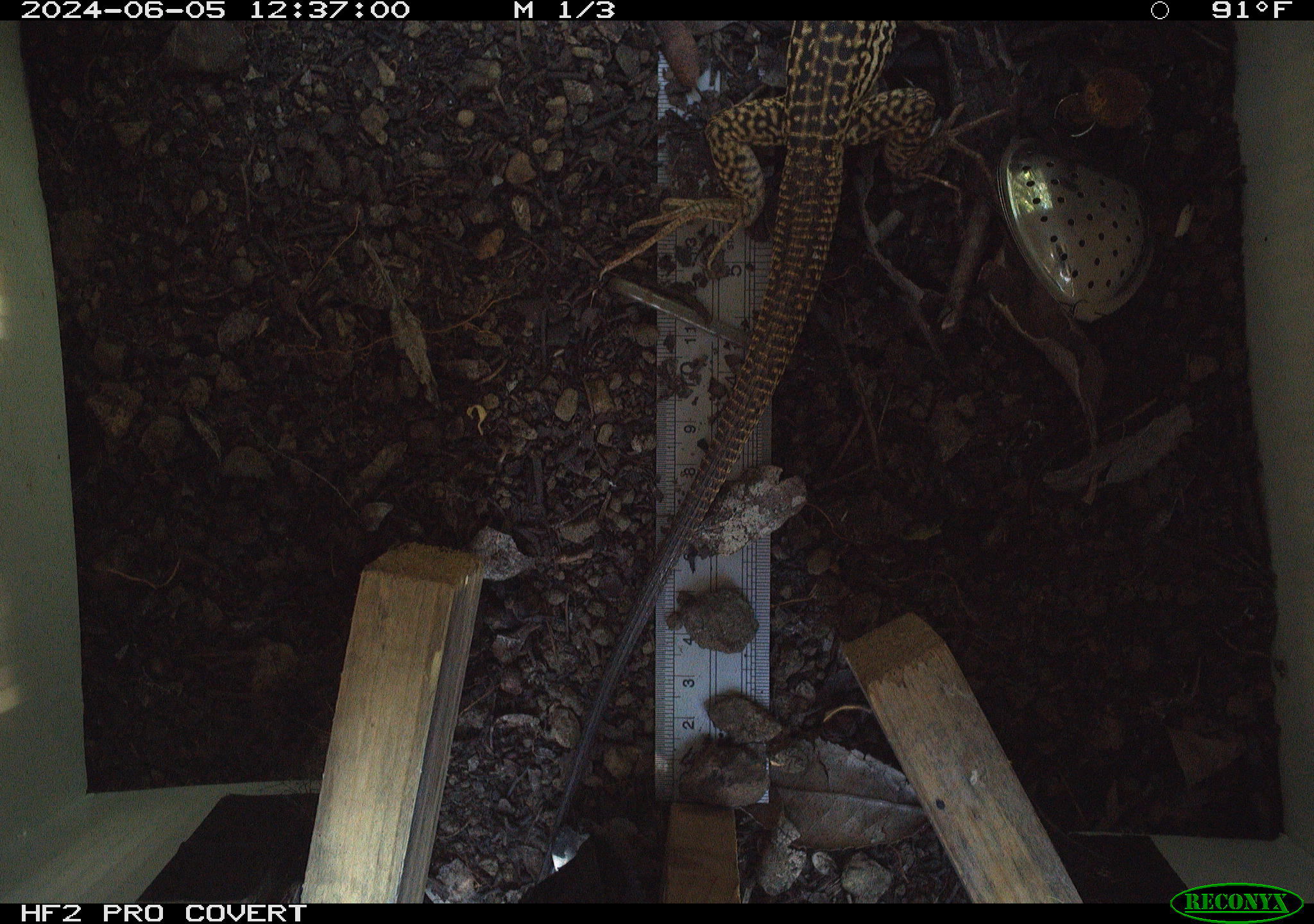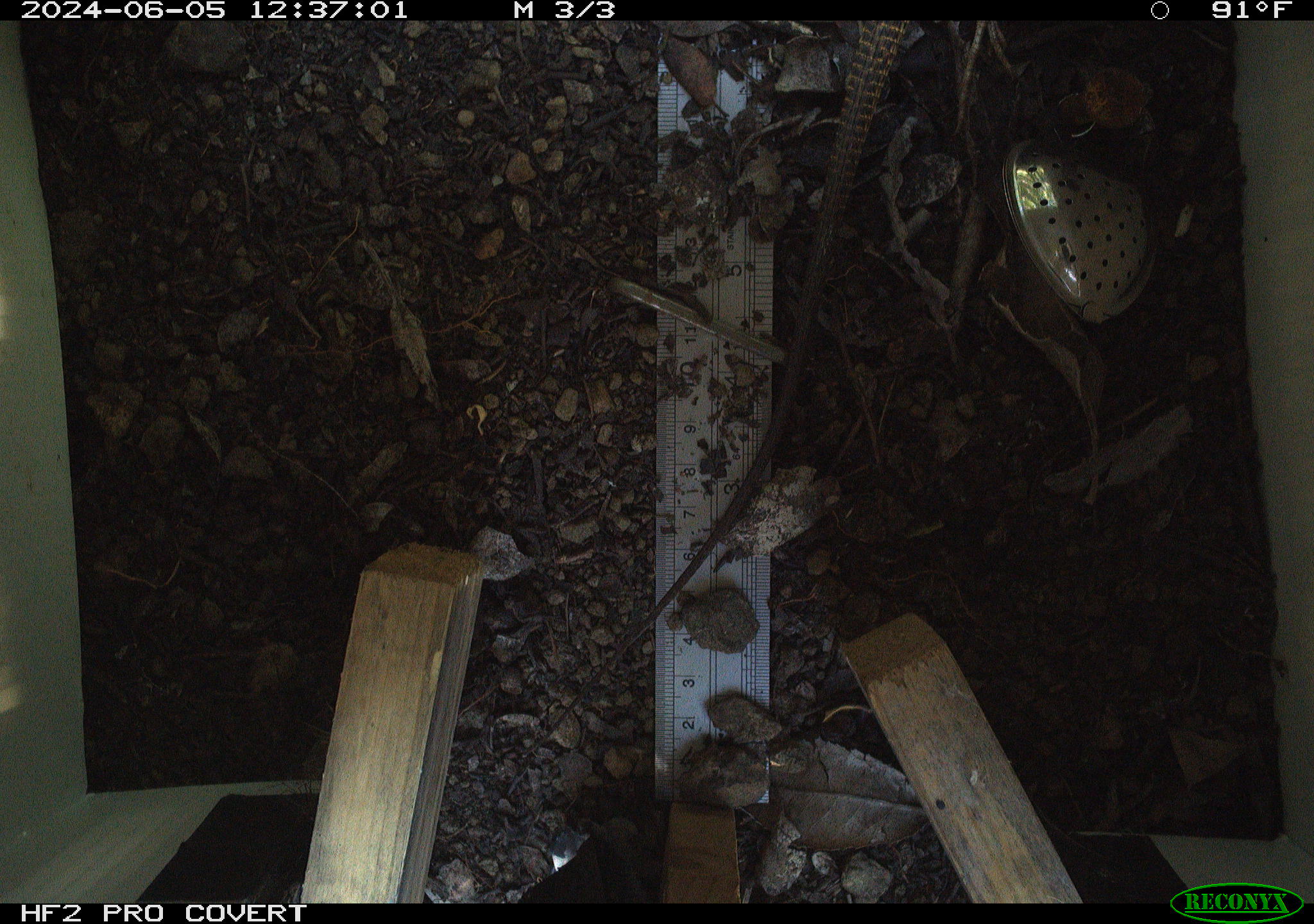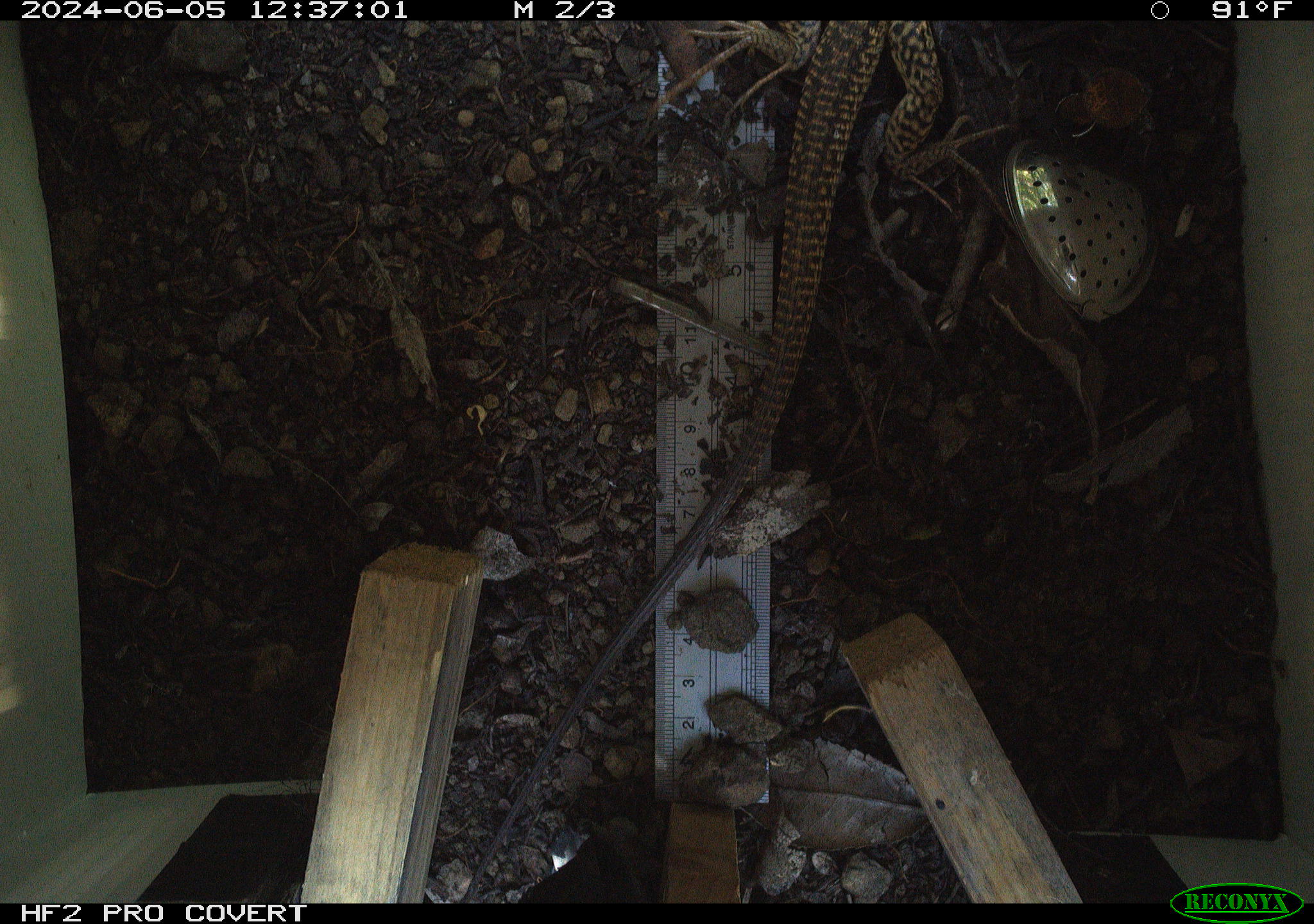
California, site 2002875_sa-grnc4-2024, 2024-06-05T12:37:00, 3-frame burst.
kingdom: Animalia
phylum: Chordata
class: Reptilia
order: Squamata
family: Teiidae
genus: Aspidoscelis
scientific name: Aspidoscelis tigris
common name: western whiptail